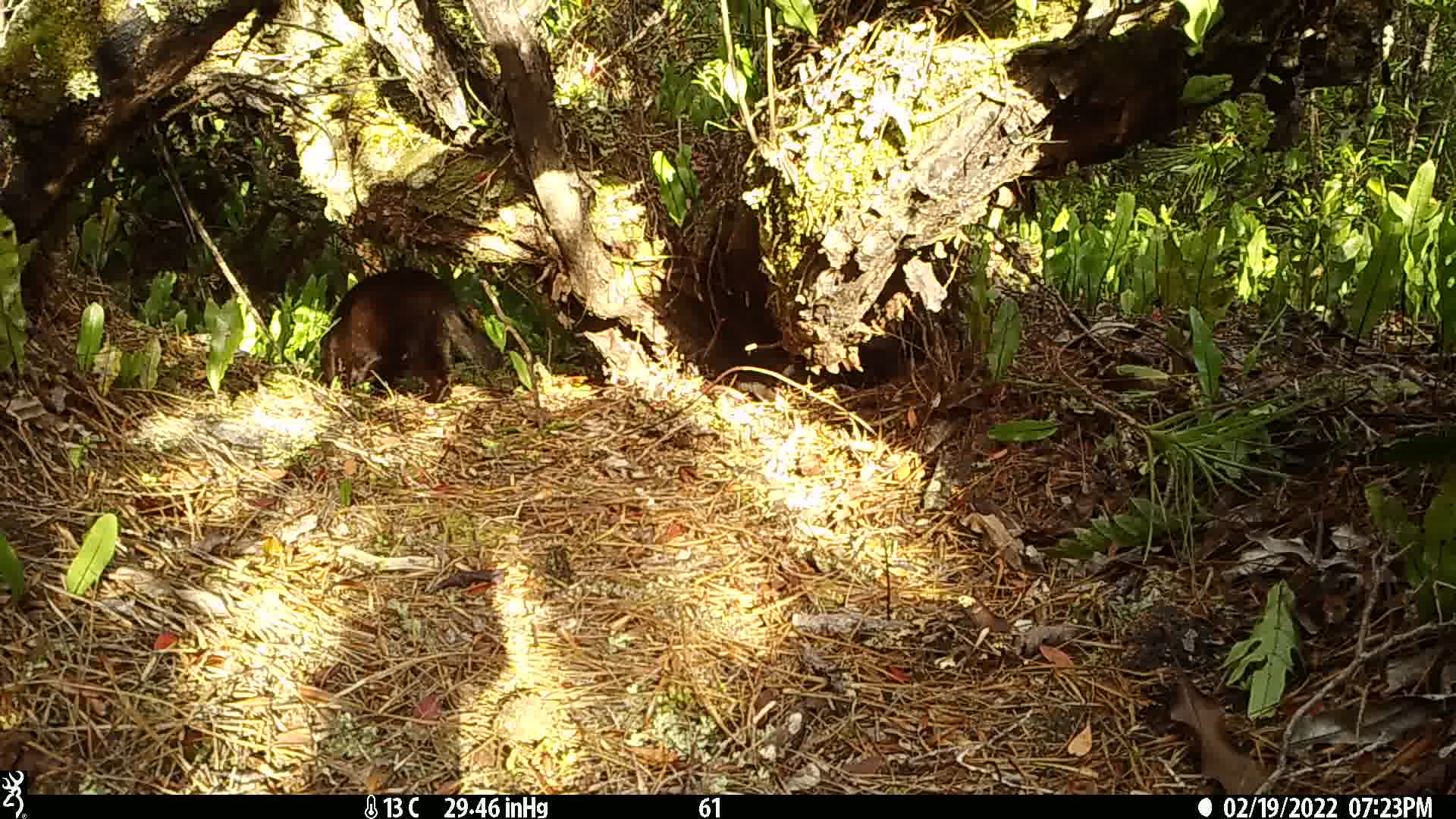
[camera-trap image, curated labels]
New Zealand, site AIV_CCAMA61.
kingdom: Animalia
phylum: Chordata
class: Mammalia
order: Carnivora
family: Felidae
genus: Felis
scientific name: Felis catus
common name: domestic cat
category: cat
Cat (domestic cat) (Felis catus).